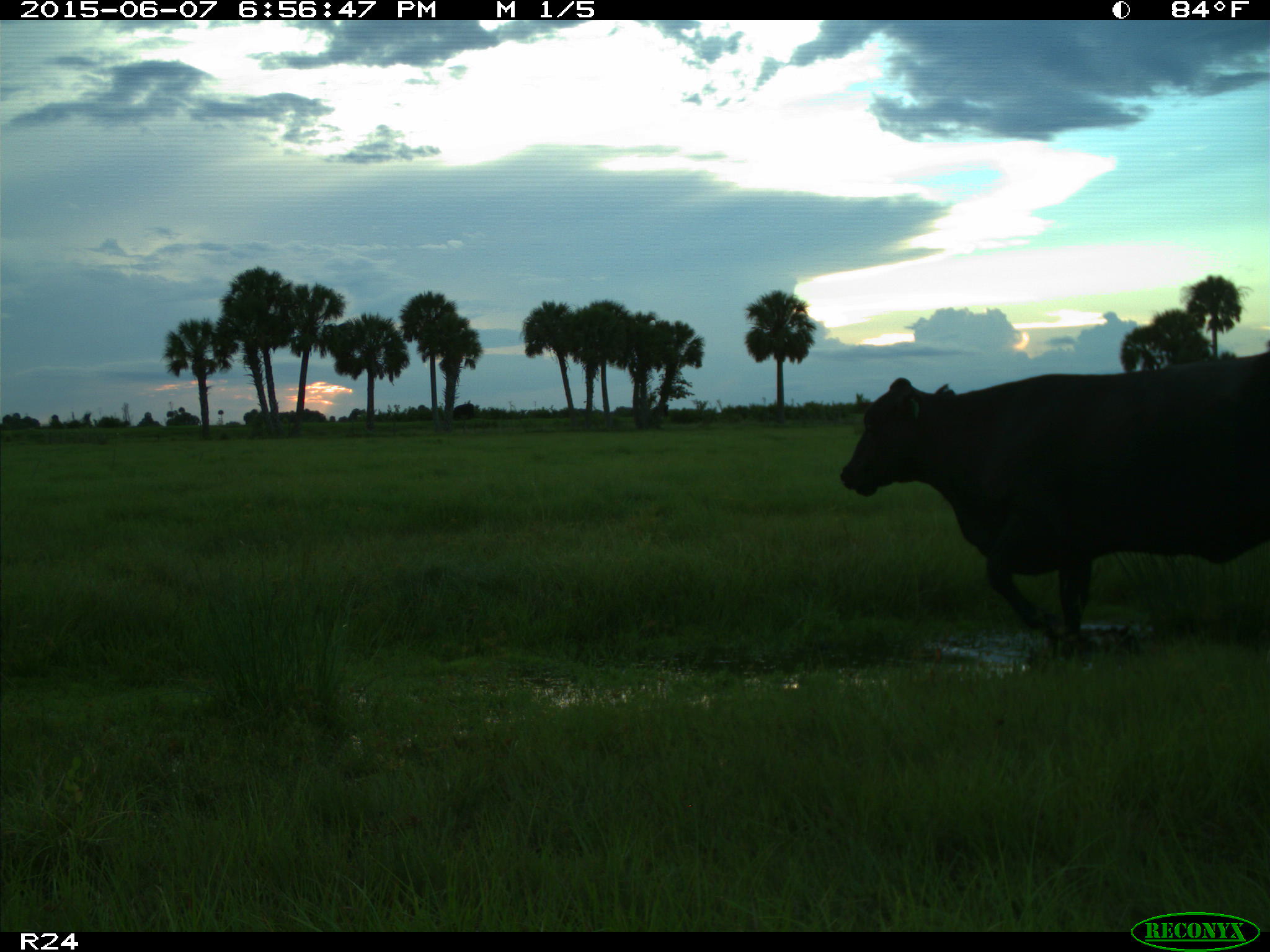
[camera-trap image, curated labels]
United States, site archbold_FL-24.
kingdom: Animalia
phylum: Chordata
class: Mammalia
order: Artiodactyla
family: Bovidae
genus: Bos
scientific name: Bos taurus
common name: domestic cow